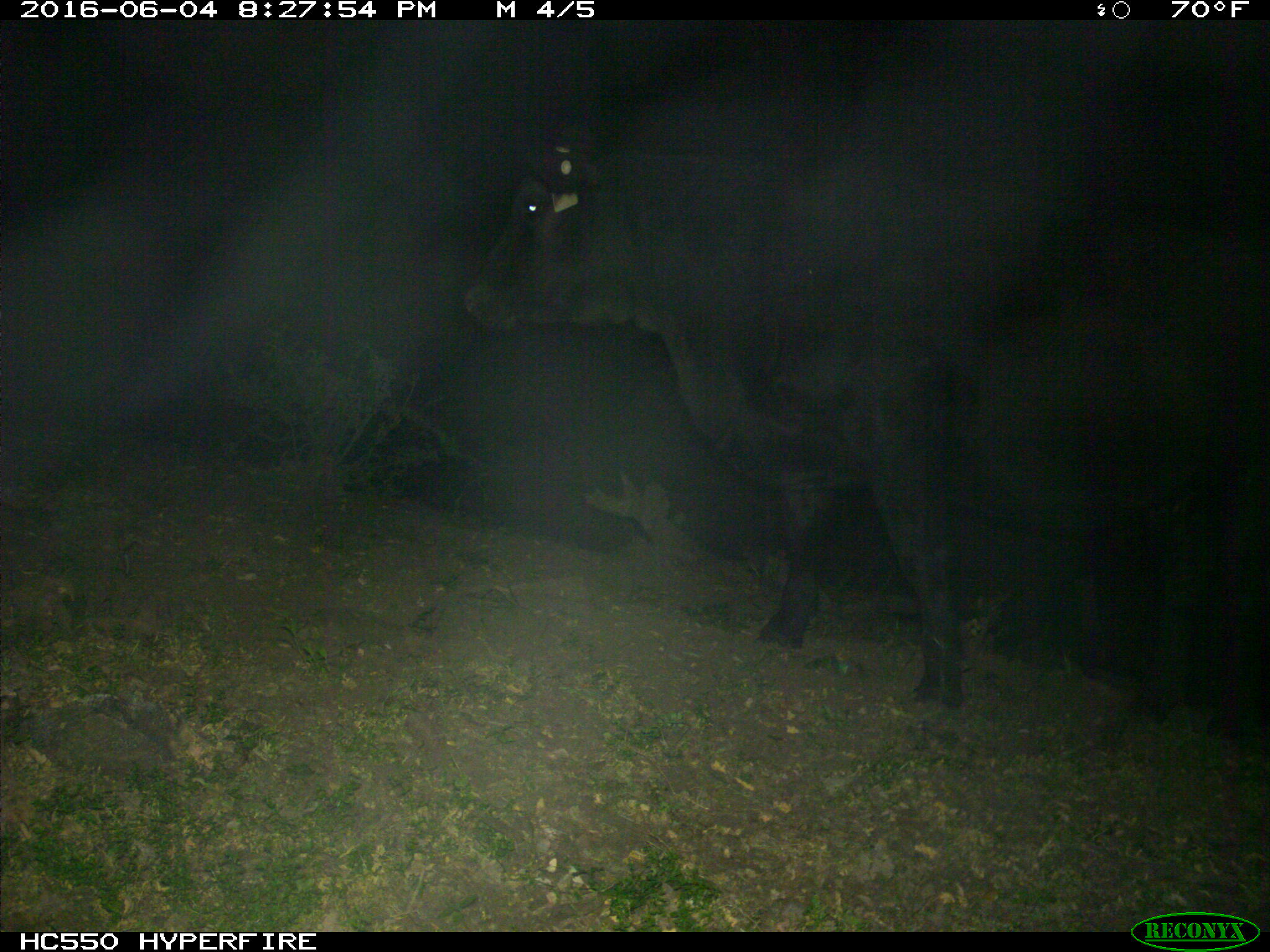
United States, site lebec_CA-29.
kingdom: Animalia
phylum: Chordata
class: Mammalia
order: Artiodactyla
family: Bovidae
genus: Bos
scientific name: Bos taurus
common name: domestic cow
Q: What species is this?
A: Bos taurus (domestic cow).